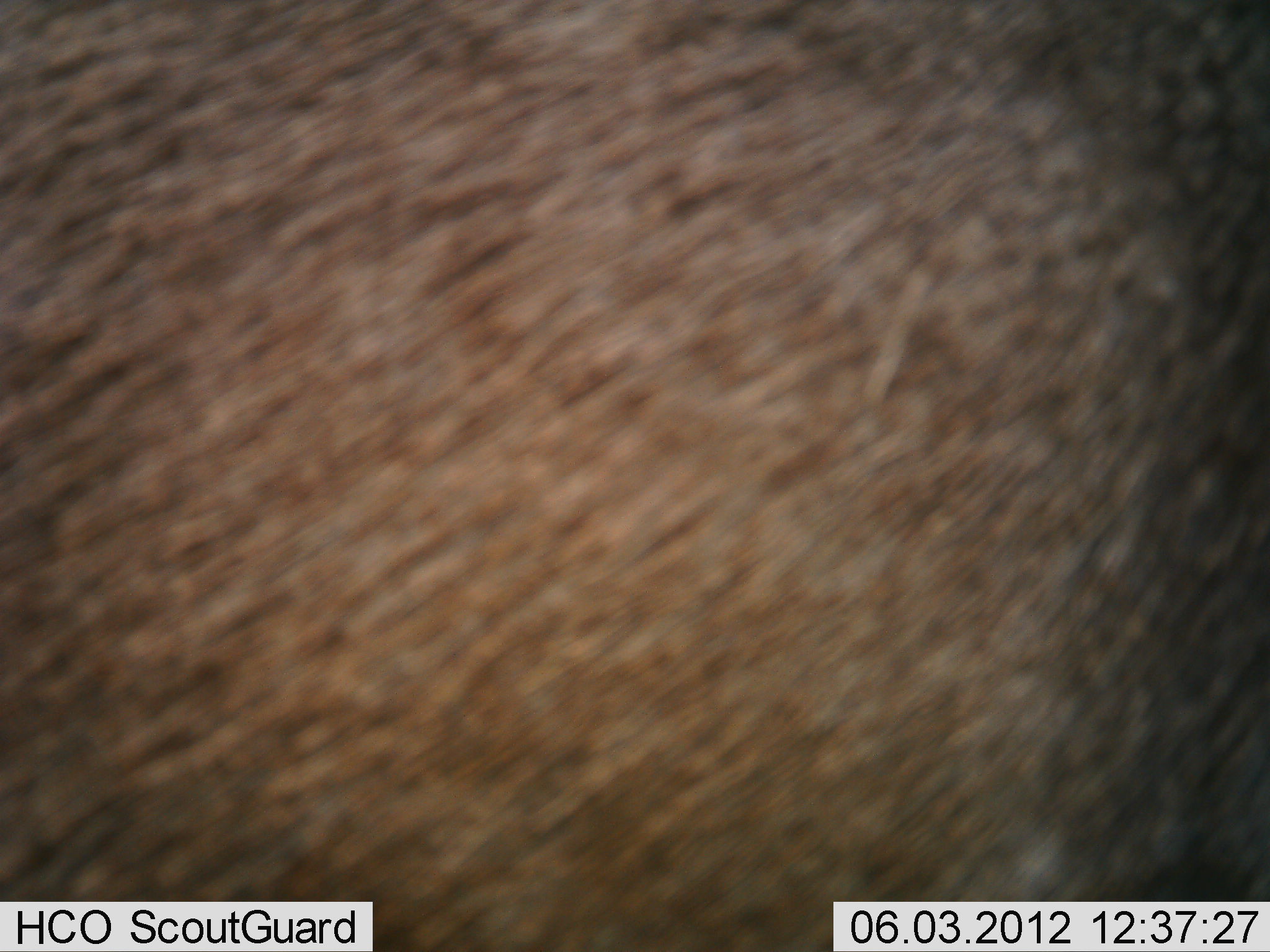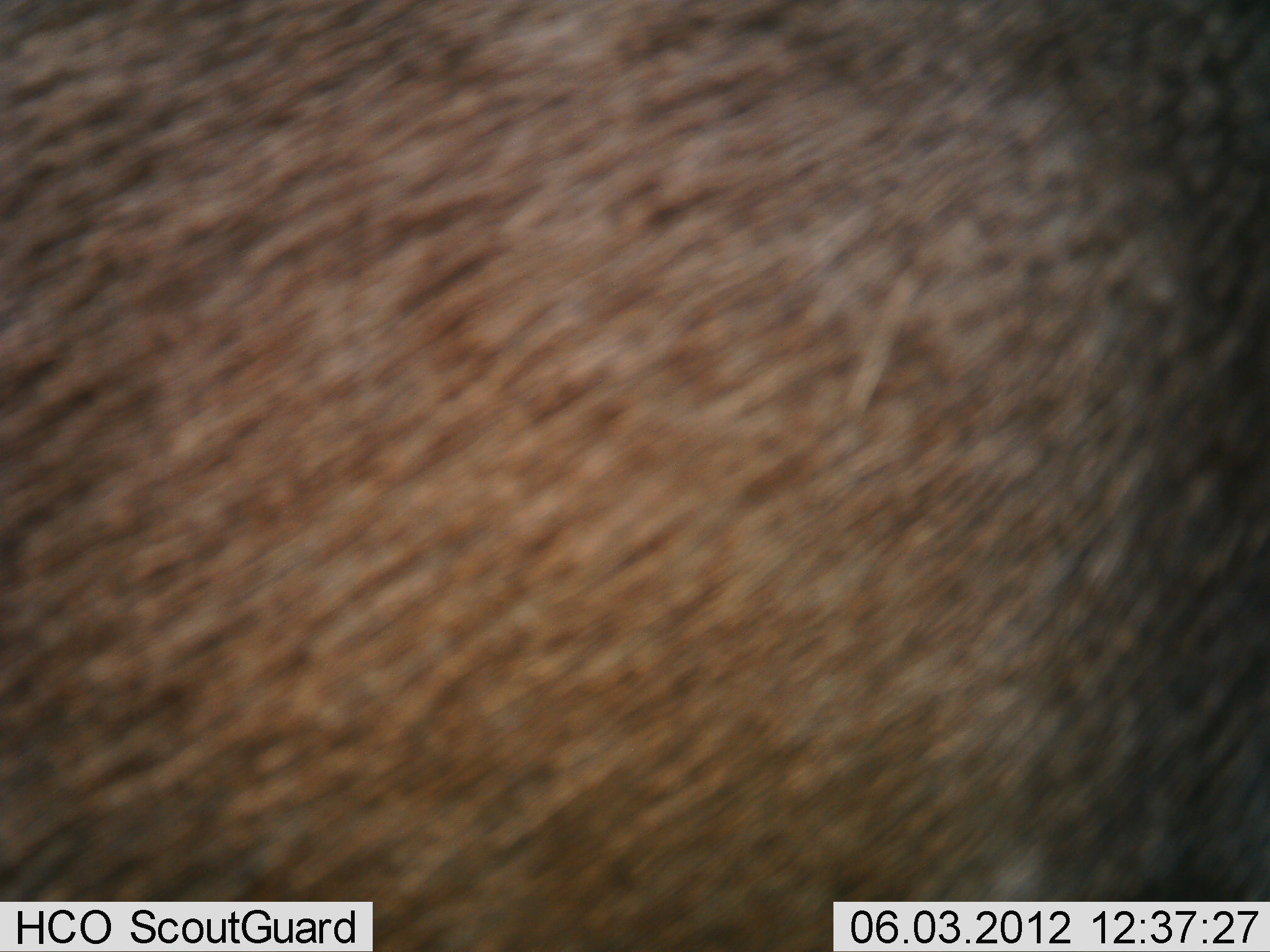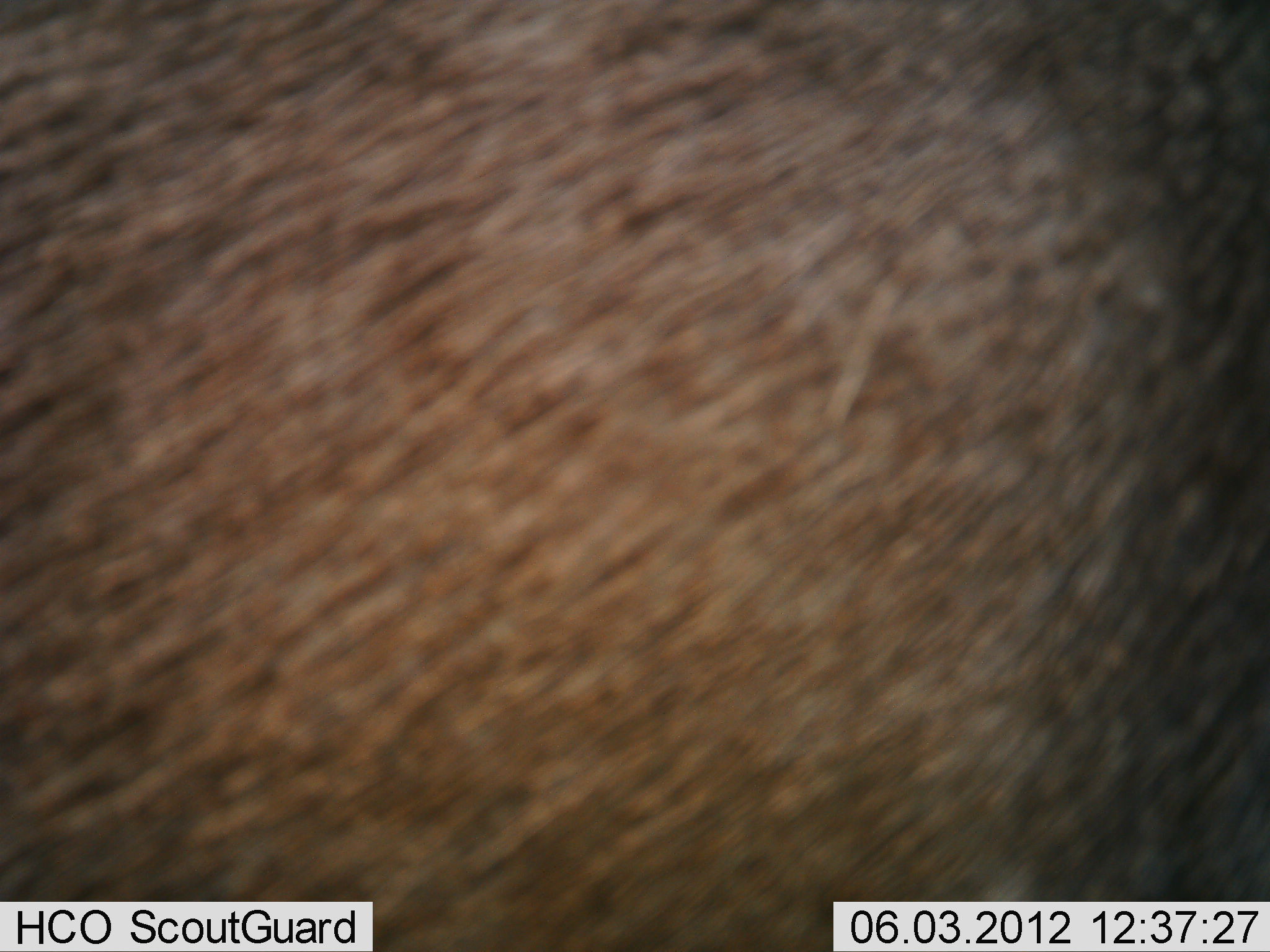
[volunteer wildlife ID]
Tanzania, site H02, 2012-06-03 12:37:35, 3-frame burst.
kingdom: Animalia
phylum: Chordata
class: Mammalia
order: Artiodactyla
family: Bovidae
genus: Connochaetes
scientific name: Connochaetes taurinus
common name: blue wildebeest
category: wildebeest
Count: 1.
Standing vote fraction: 90%.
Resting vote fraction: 0%.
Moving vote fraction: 10%.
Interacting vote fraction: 0%.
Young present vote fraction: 0%.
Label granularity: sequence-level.